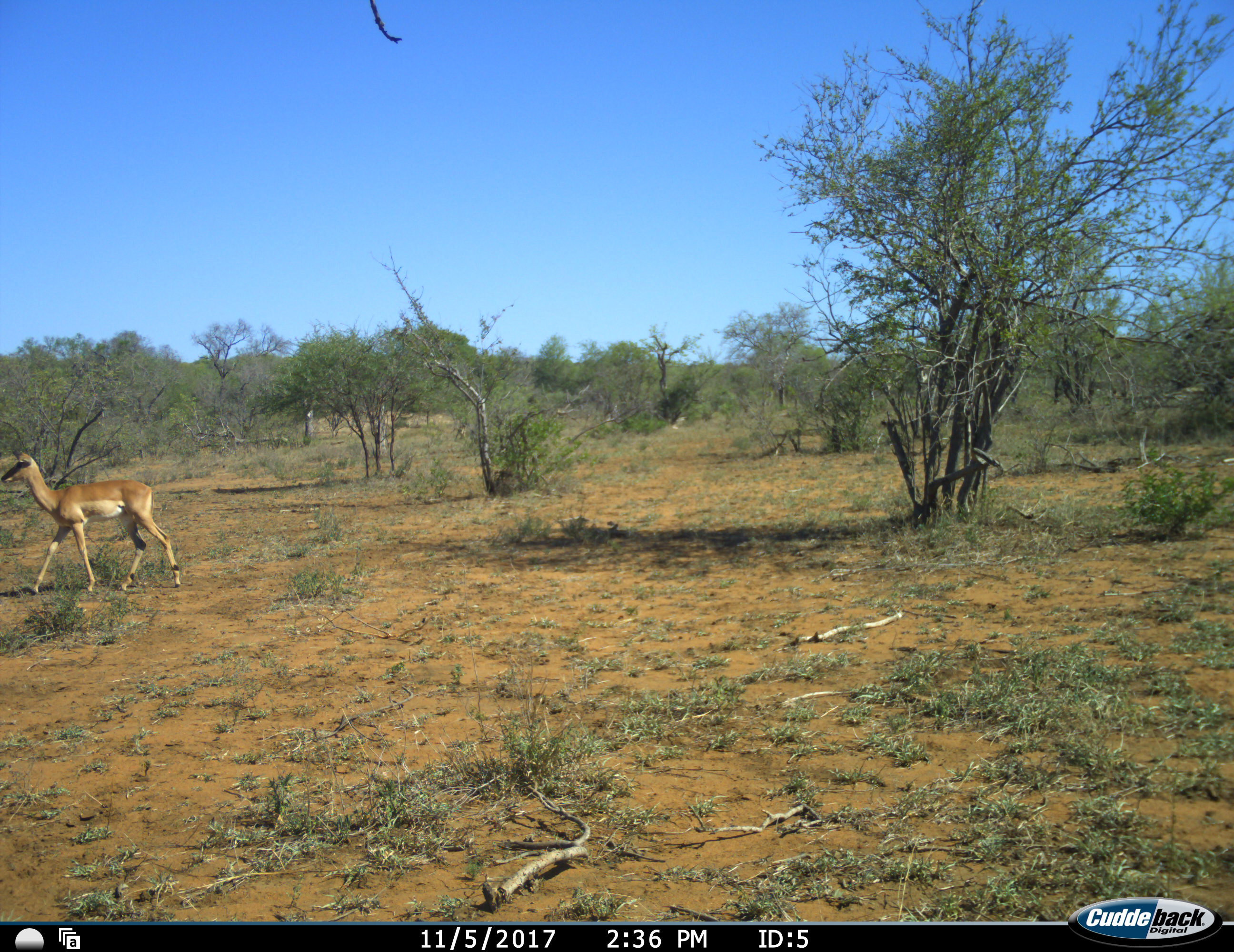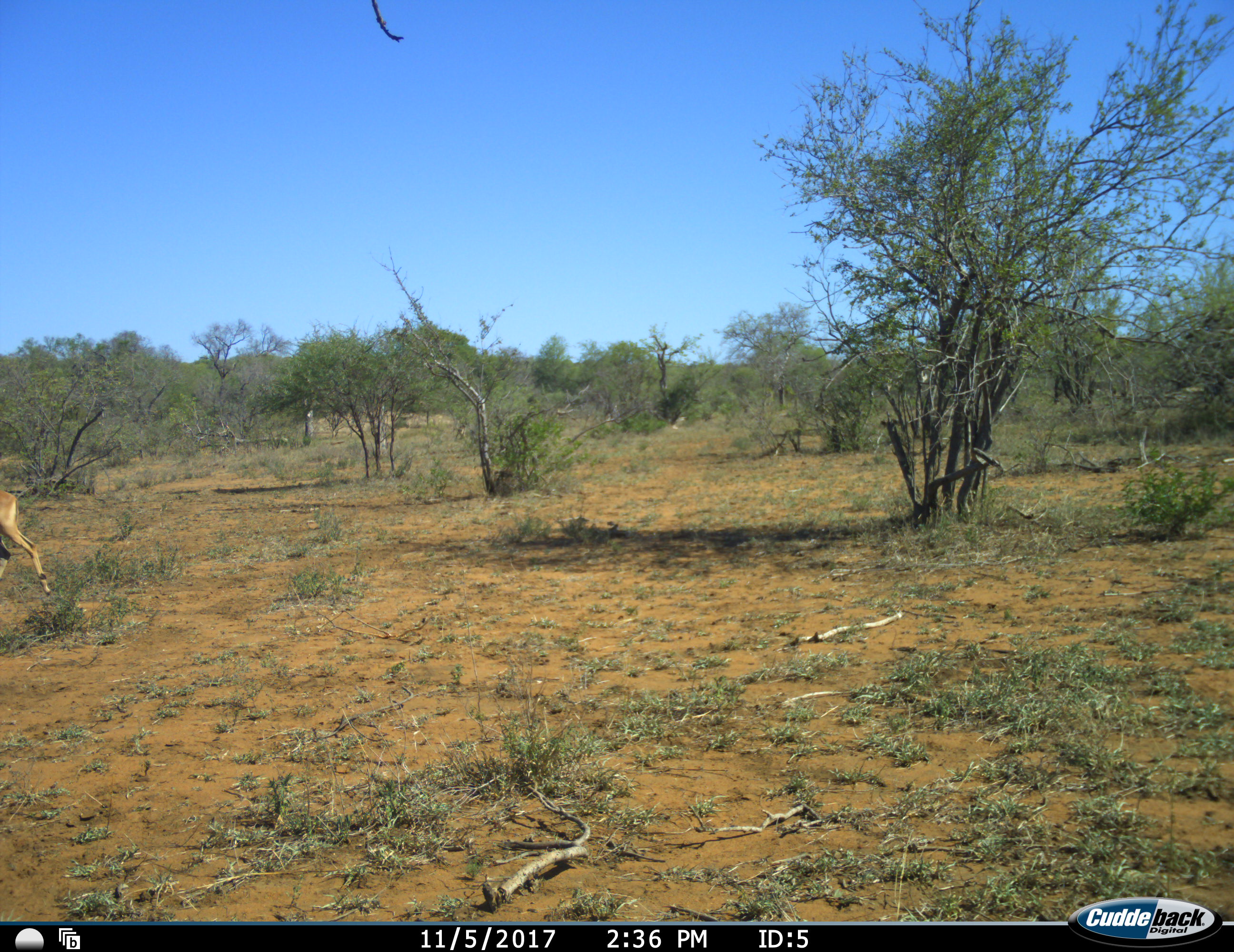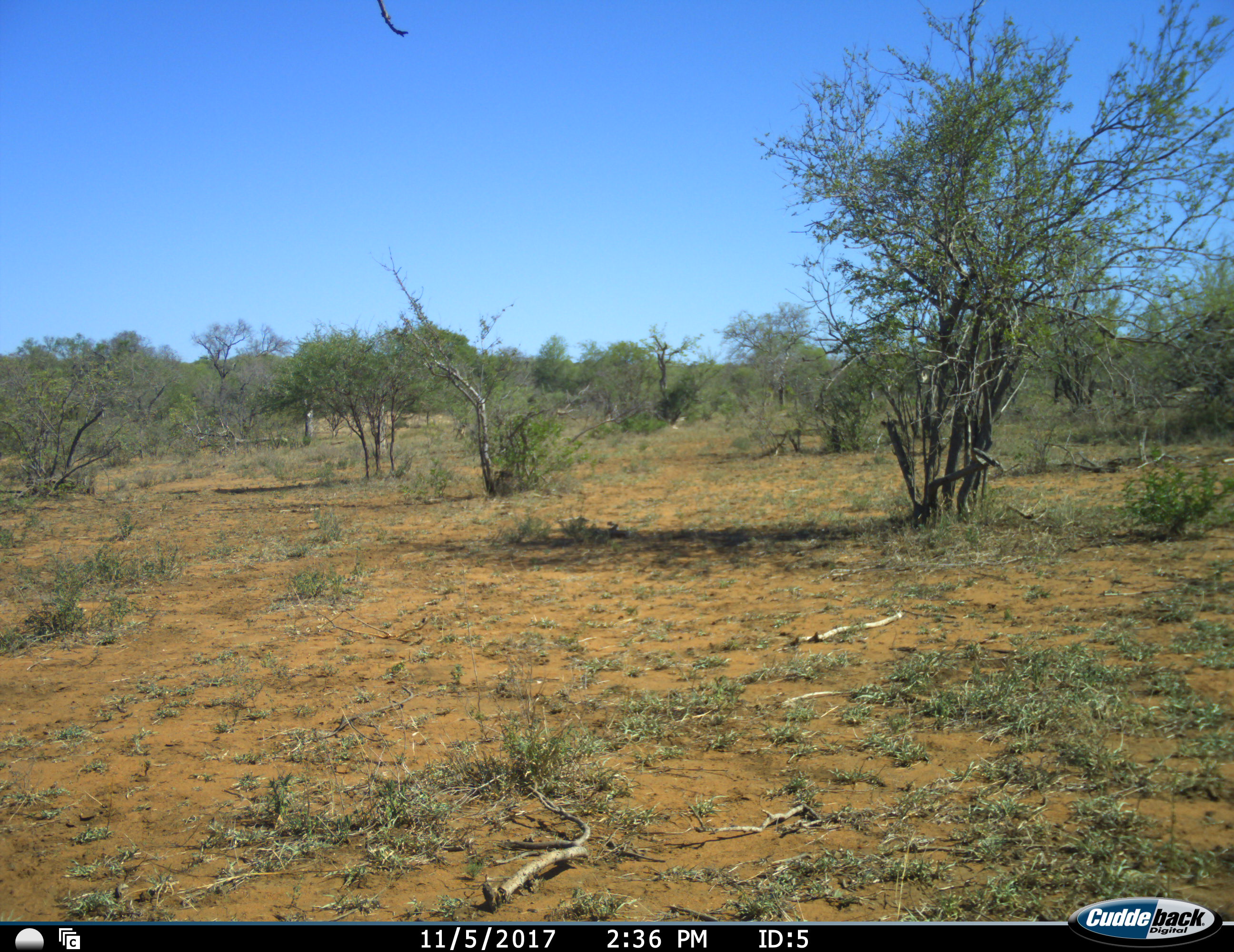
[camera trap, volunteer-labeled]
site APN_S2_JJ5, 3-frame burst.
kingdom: Animalia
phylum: Chordata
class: Mammalia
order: Artiodactyla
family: Bovidae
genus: Aepyceros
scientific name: Aepyceros melampus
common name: impala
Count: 1.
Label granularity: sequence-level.